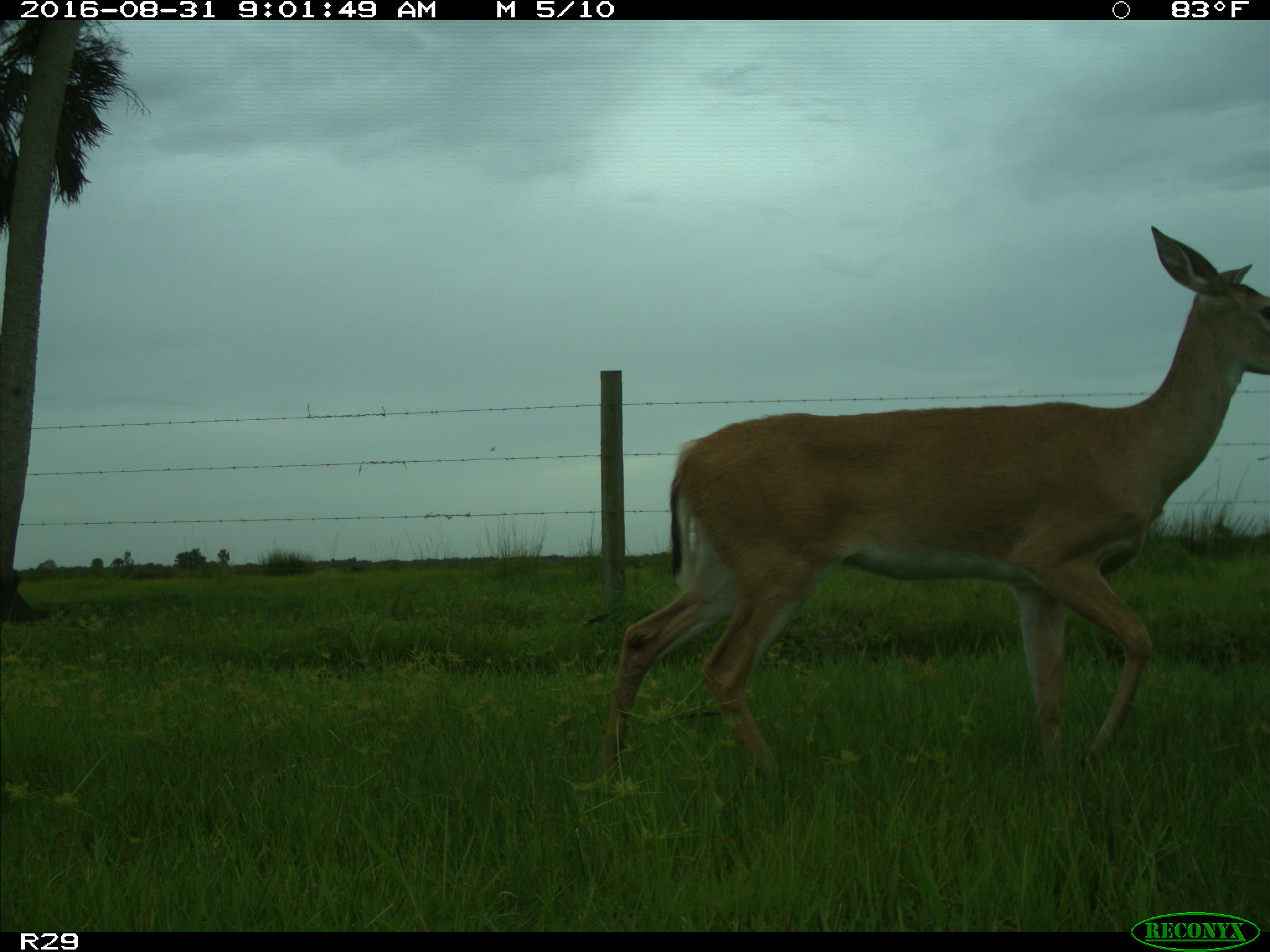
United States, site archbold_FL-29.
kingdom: Animalia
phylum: Chordata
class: Mammalia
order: Artiodactyla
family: Cervidae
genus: Odocoileus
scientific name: Odocoileus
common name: deer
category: unidentified deer